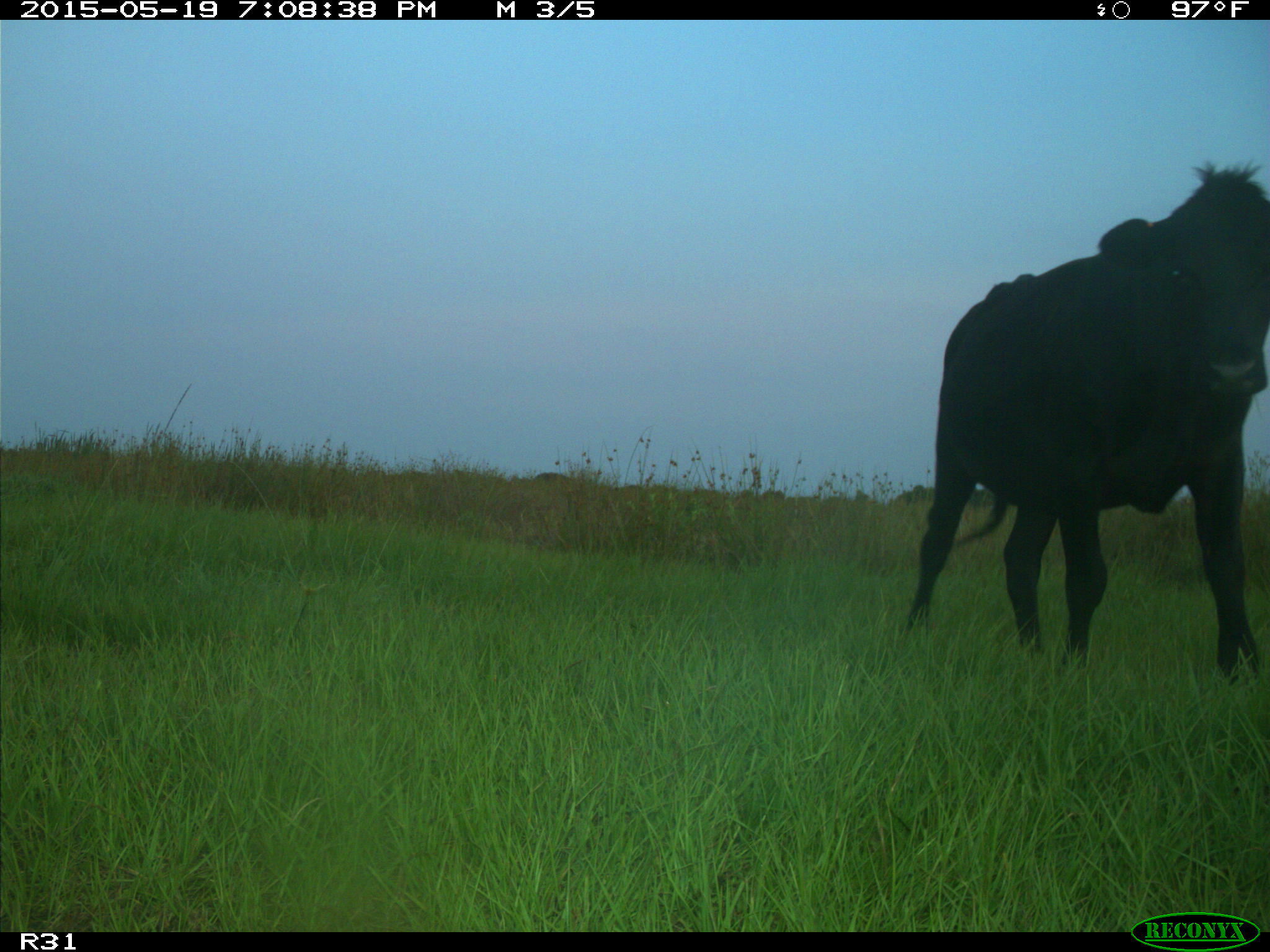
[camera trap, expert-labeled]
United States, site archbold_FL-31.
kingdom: Animalia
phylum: Chordata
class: Mammalia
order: Artiodactyla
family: Bovidae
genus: Bos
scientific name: Bos taurus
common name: domestic cow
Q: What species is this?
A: Bos taurus (domestic cow).